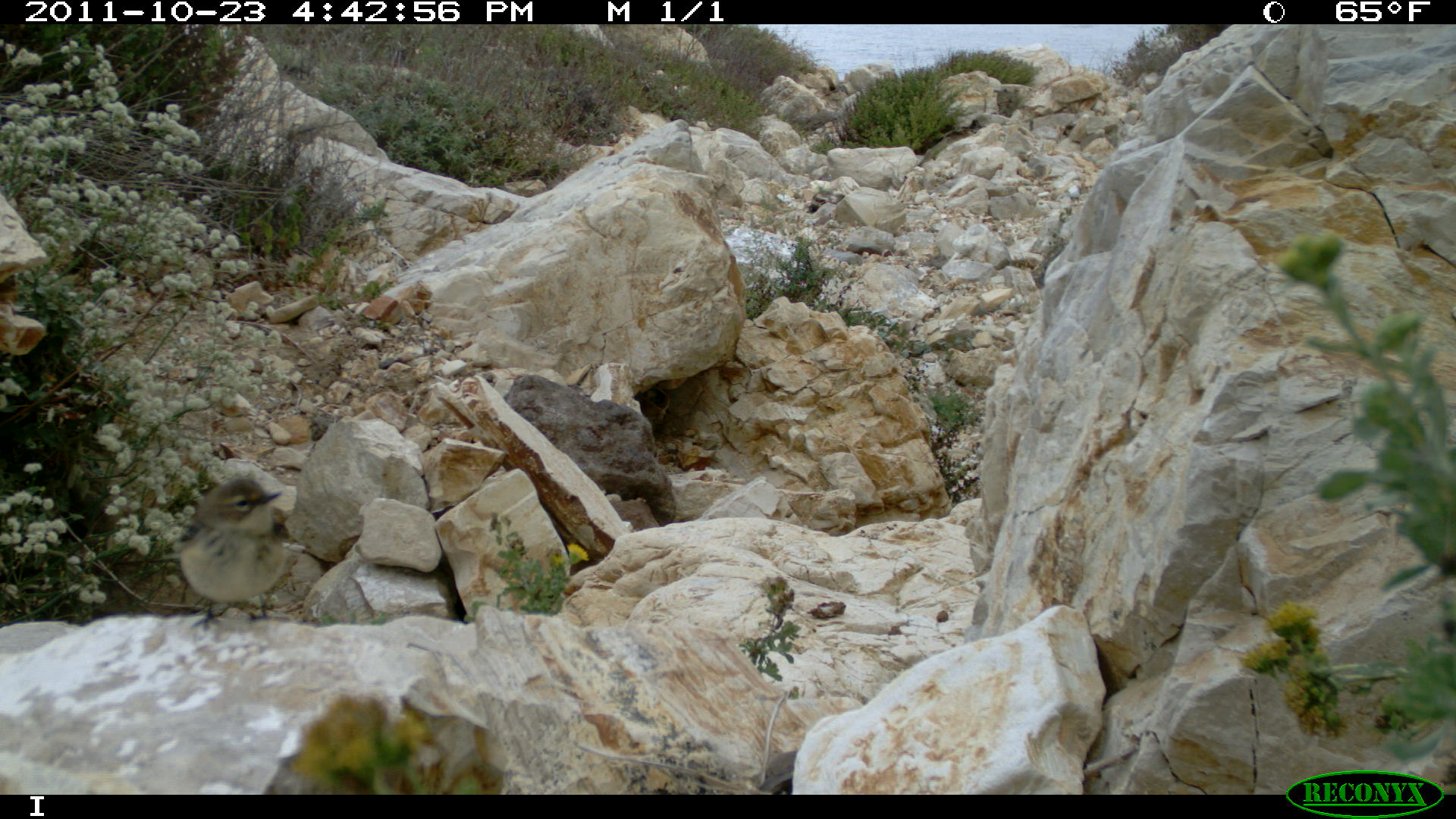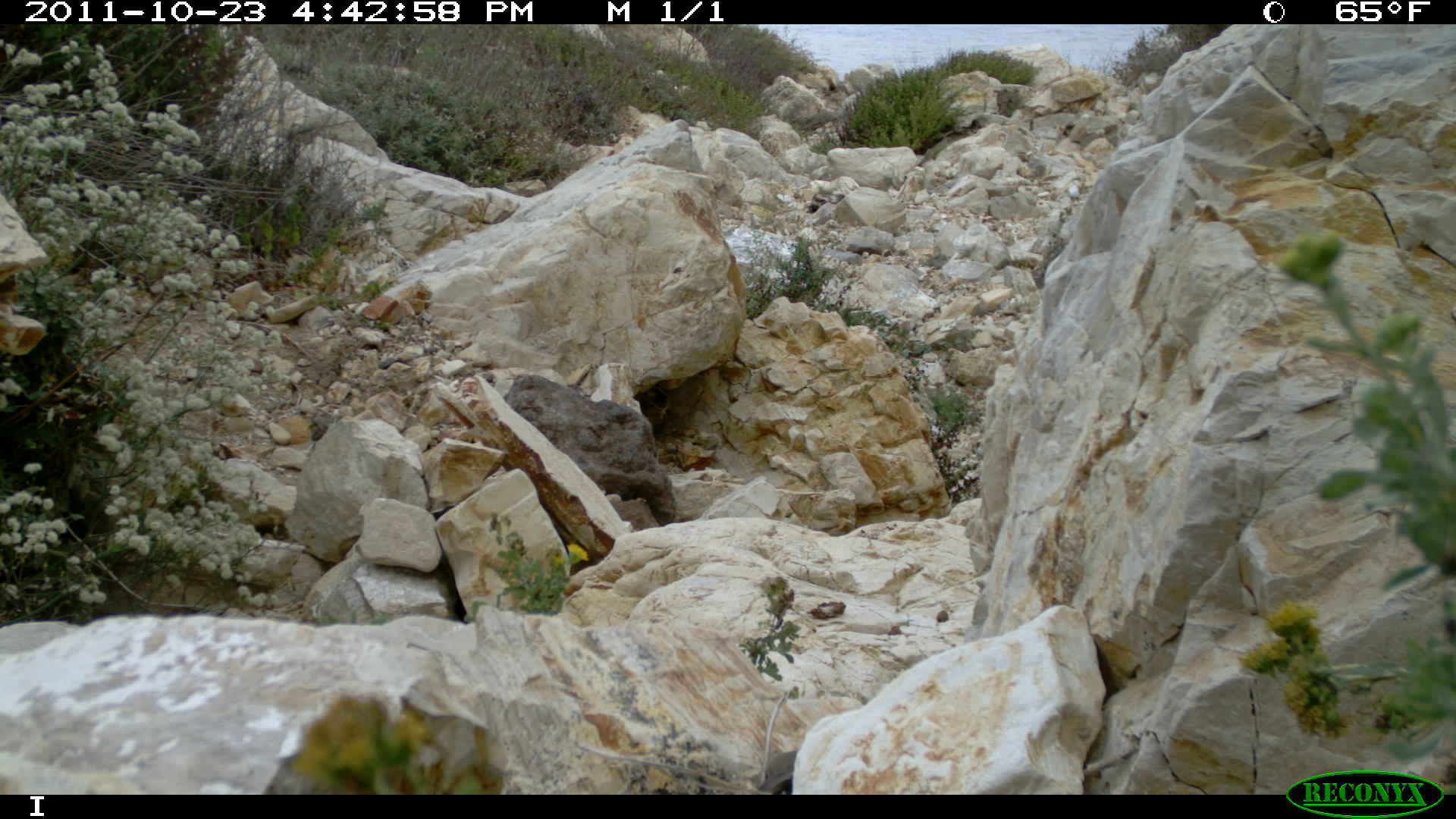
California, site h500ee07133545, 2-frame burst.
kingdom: Animalia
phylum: Chordata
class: Aves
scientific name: Aves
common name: bird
Bird (Aves).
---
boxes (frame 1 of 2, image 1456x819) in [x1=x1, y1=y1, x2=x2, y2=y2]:
bird: [x1=182, y1=475, x2=285, y2=633]